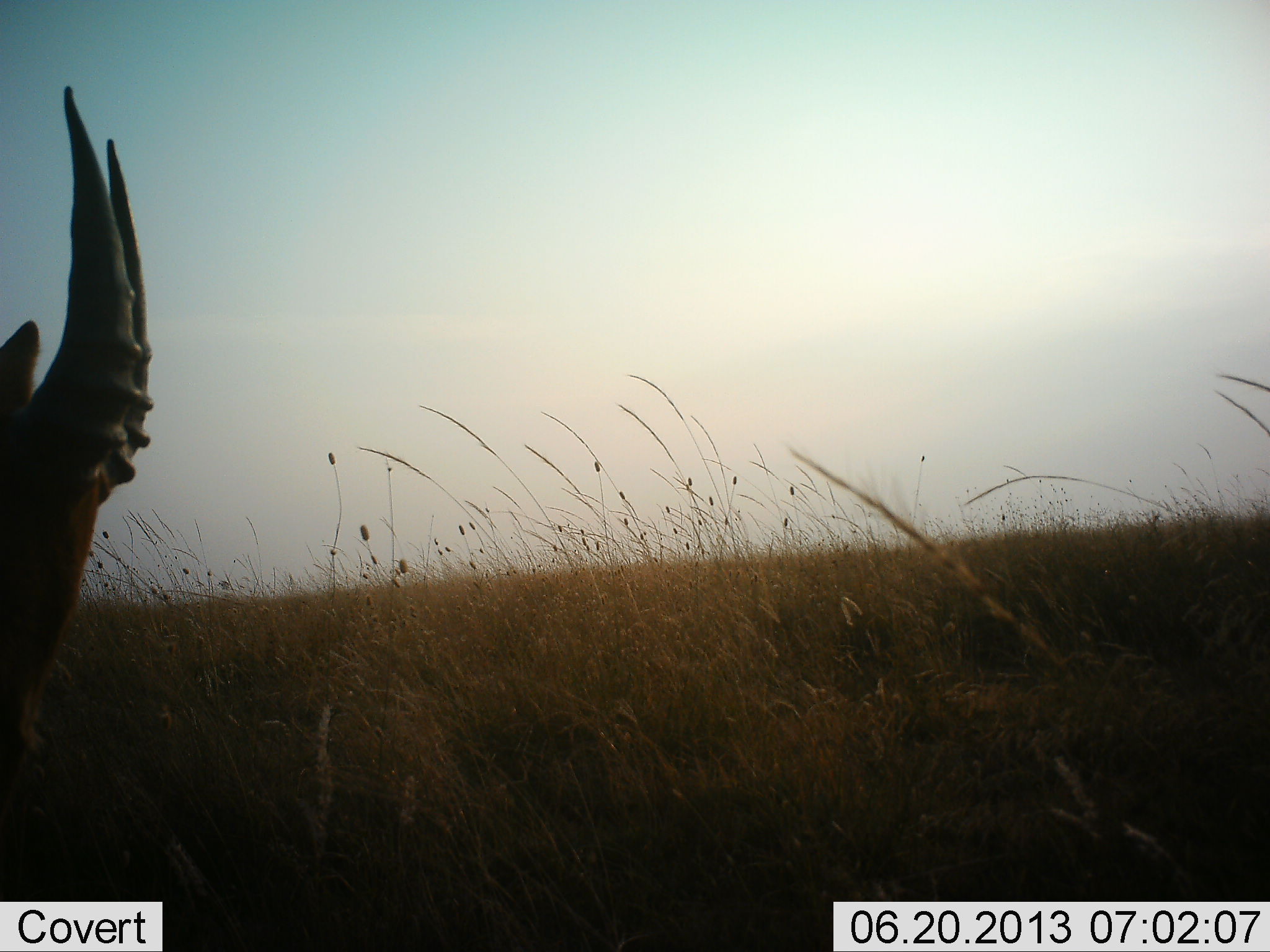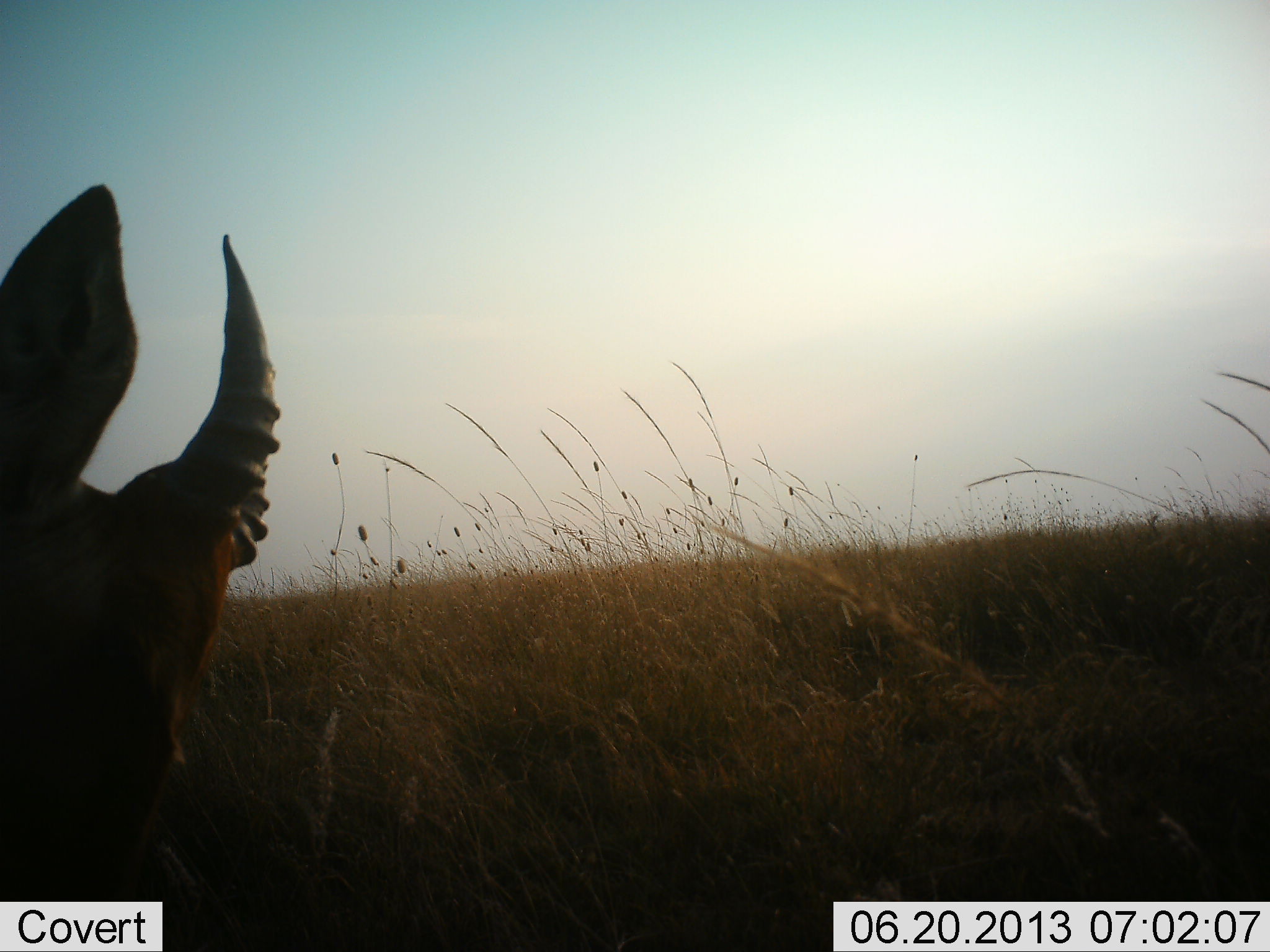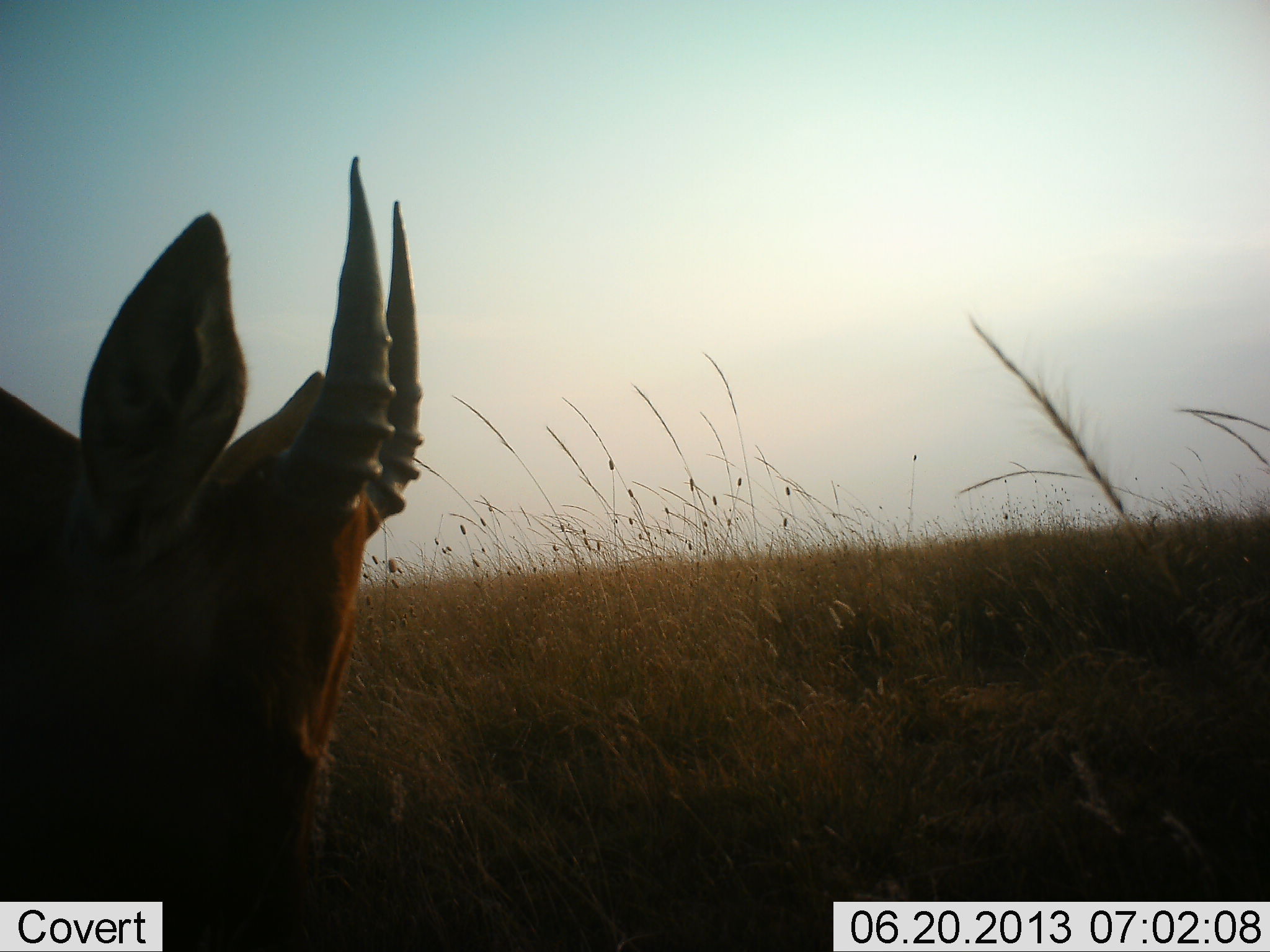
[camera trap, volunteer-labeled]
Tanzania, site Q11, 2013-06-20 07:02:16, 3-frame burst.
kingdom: Animalia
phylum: Chordata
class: Mammalia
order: Artiodactyla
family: Bovidae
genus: Damaliscus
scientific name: Damaliscus lunatus jimela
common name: topi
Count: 1.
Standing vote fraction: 13%.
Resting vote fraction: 0%.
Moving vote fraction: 40%.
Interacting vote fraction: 0%.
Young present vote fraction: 0%.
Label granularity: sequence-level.